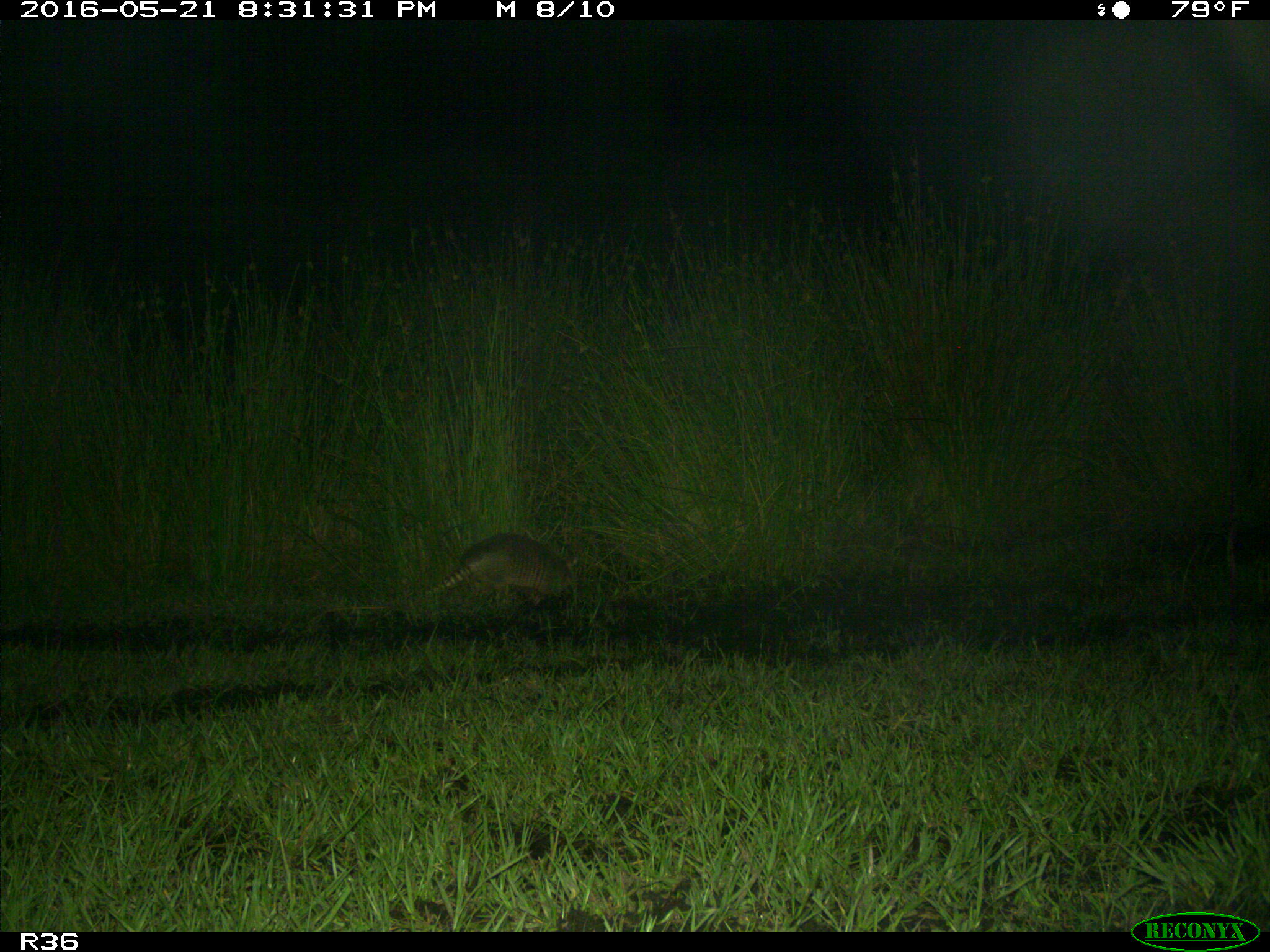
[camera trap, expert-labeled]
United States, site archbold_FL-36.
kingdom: Animalia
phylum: Chordata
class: Mammalia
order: Cingulata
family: Dasypodidae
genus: Dasypus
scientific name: Dasypus novemcinctus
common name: nine-banded armadillo